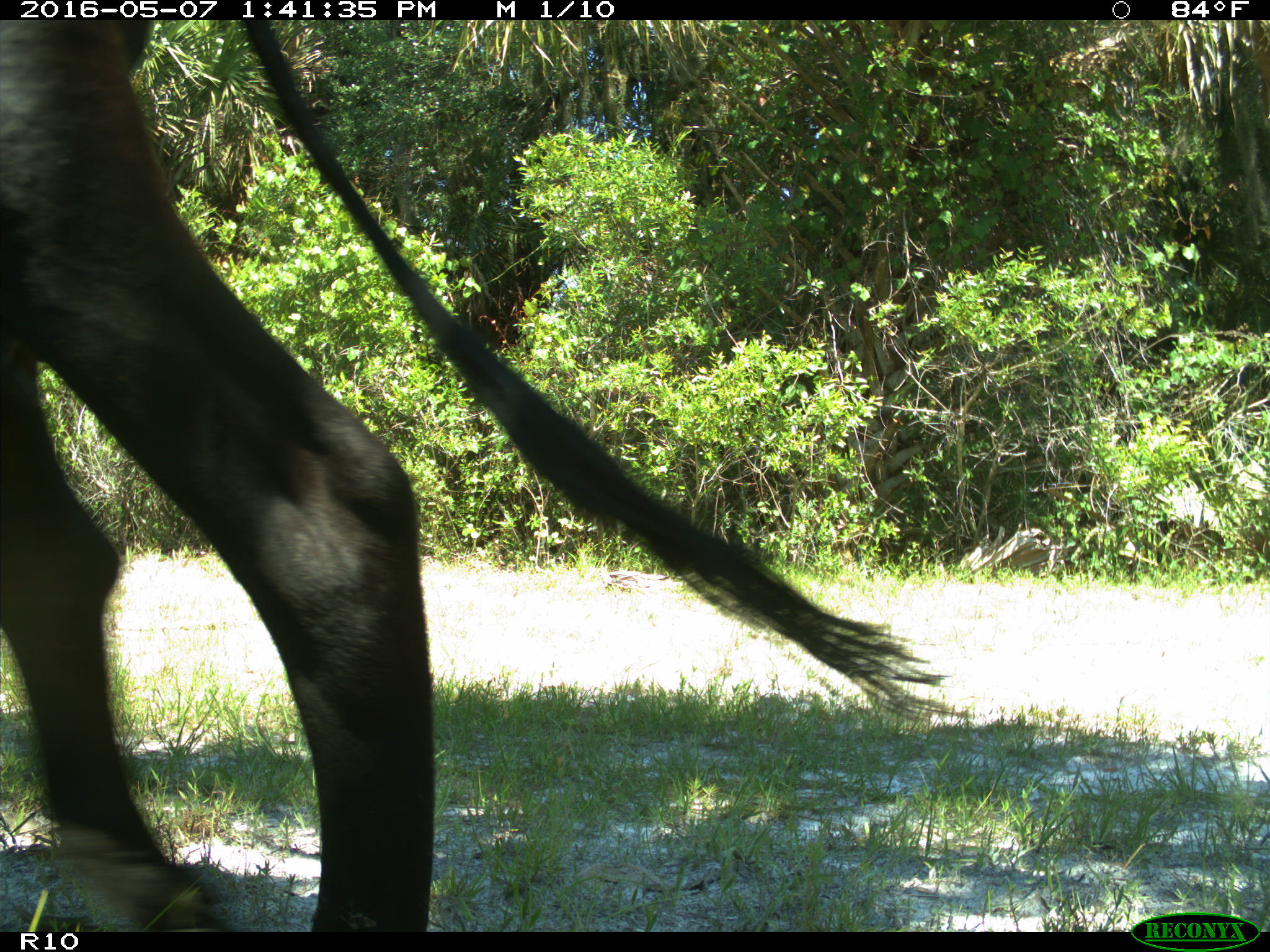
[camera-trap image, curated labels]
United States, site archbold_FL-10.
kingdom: Animalia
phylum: Chordata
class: Mammalia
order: Artiodactyla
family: Bovidae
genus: Bos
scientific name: Bos taurus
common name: domestic cow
Bos taurus (domestic cow).